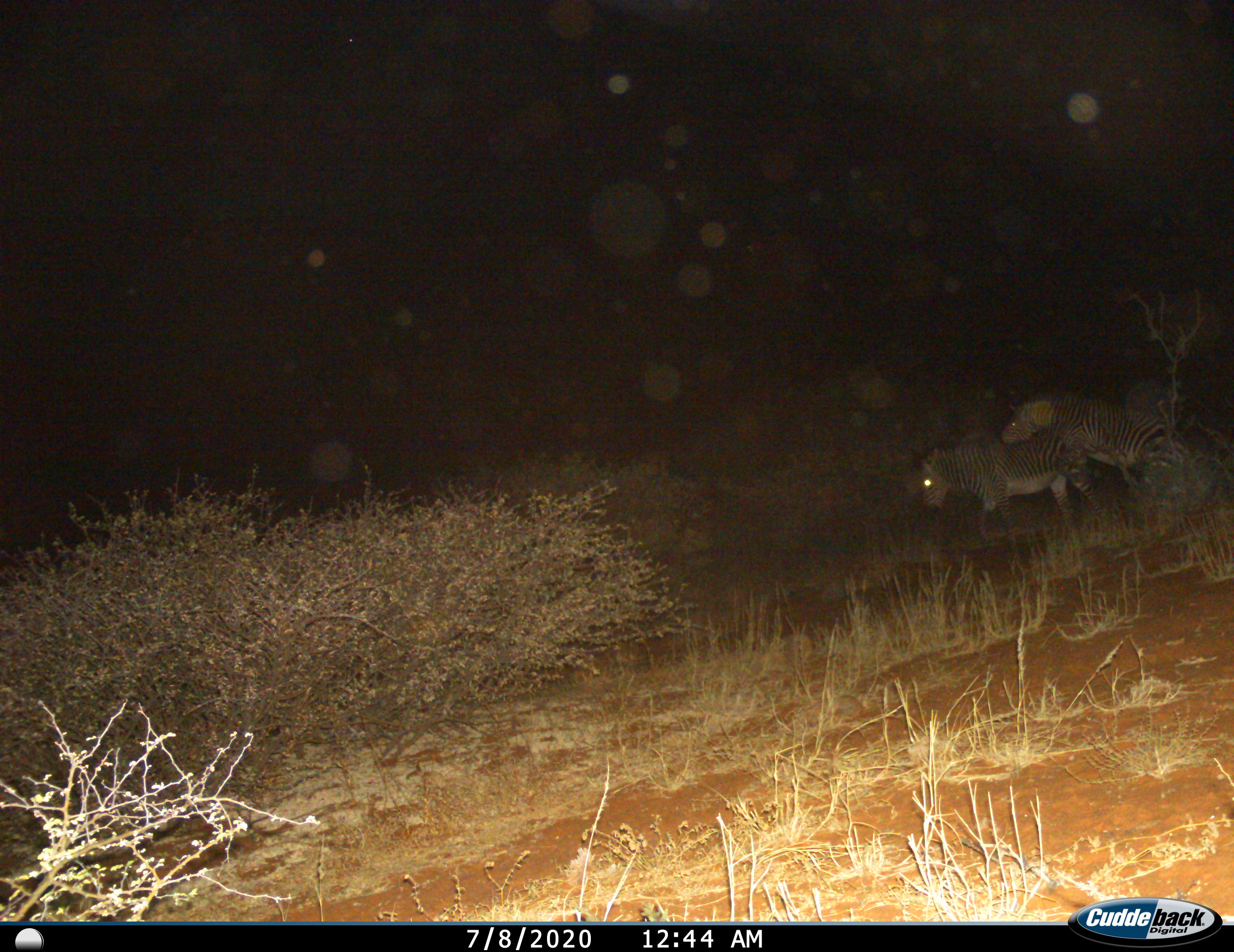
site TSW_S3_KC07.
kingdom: Animalia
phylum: Chordata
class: Mammalia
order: Perissodactyla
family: Equidae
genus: Equus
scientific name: Equus zebra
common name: mountain zebra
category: zebramountain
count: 2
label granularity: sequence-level